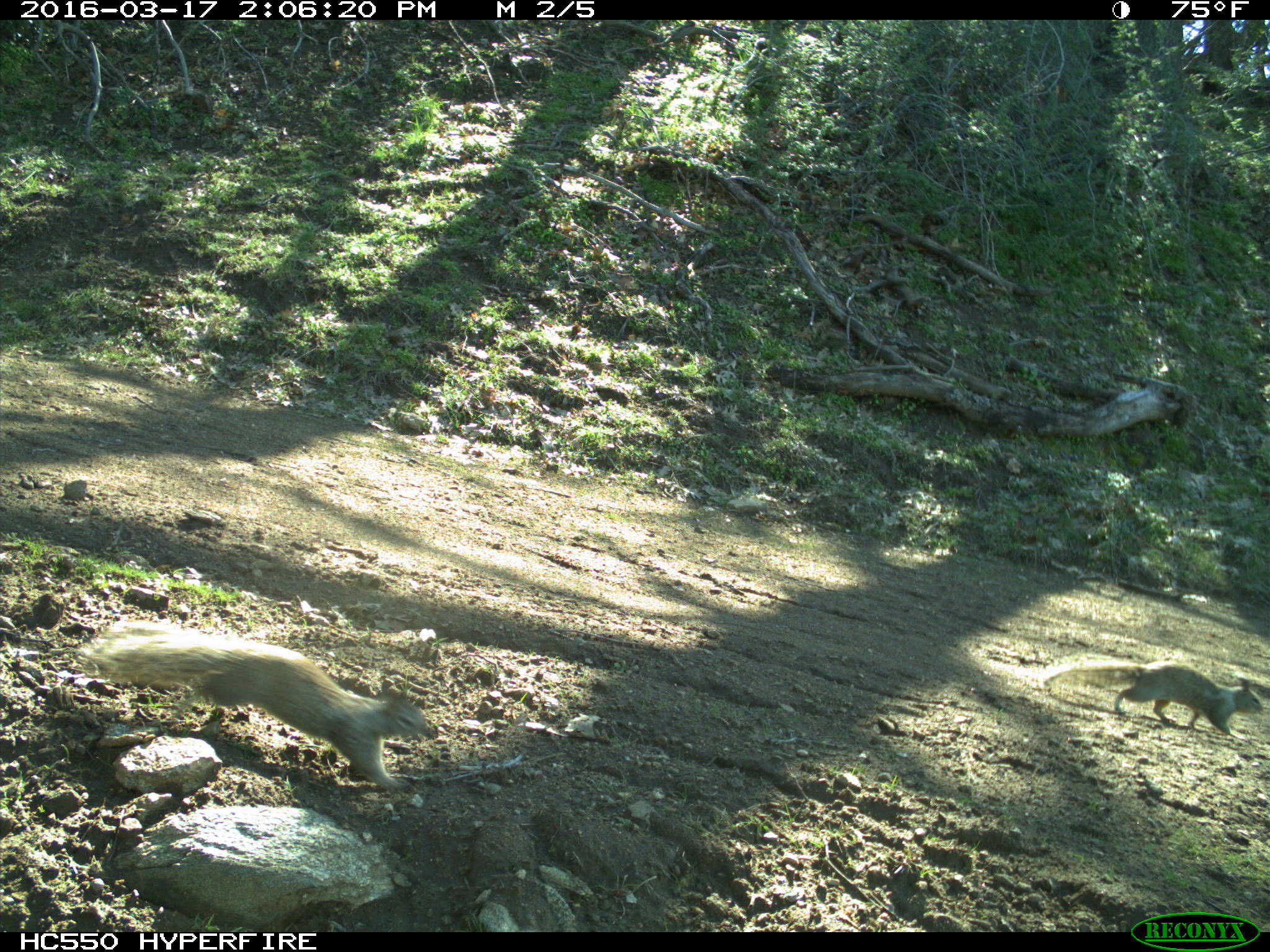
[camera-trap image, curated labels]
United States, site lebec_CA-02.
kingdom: Animalia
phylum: Chordata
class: Mammalia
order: Rodentia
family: Sciuridae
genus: Otospermophilus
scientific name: Otospermophilus beecheyi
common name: california ground squirrel